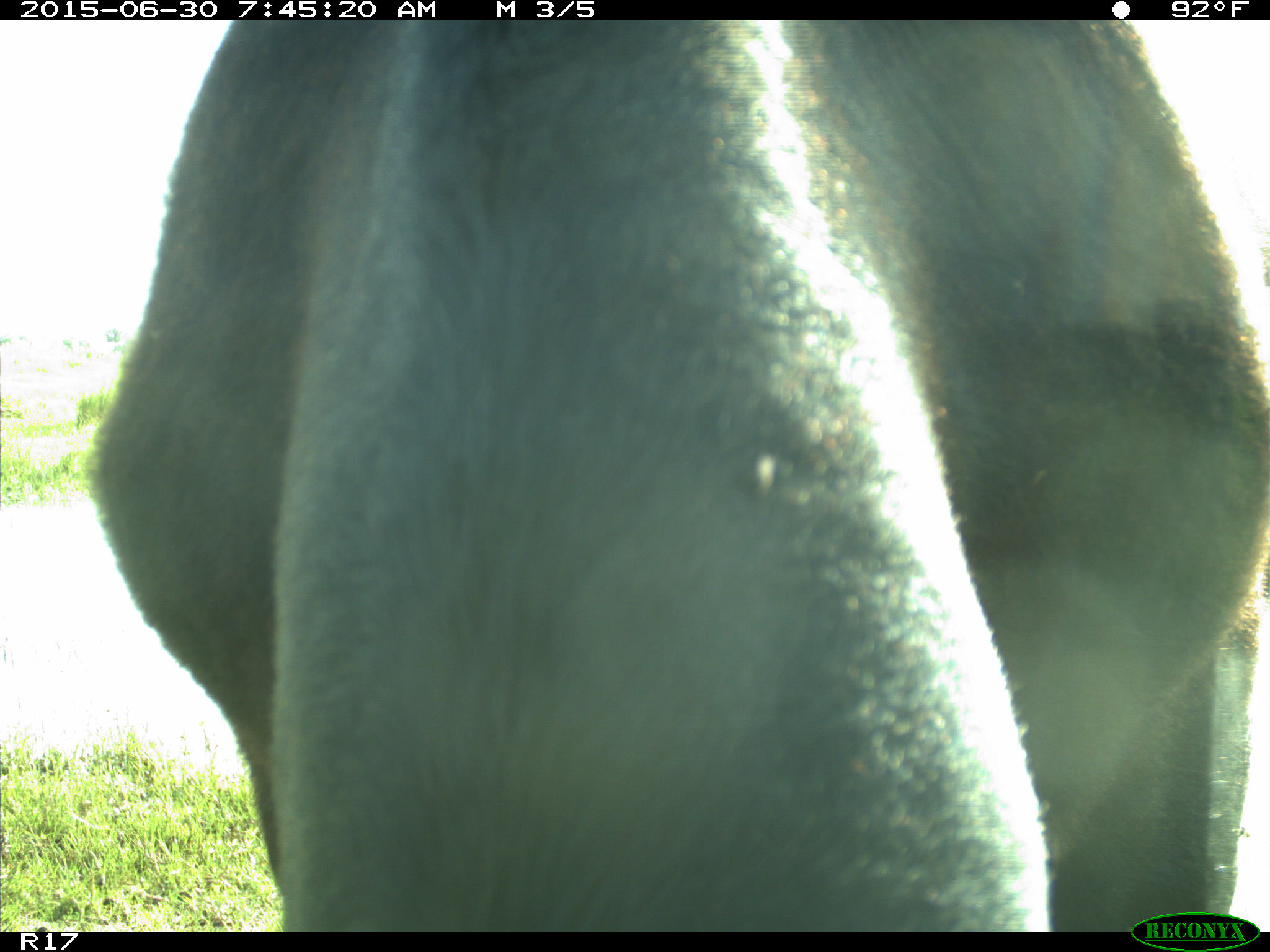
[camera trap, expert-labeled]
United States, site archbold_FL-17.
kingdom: Animalia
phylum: Chordata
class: Mammalia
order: Artiodactyla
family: Bovidae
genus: Bos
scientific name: Bos taurus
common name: domestic cow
Bos taurus (domestic cow).